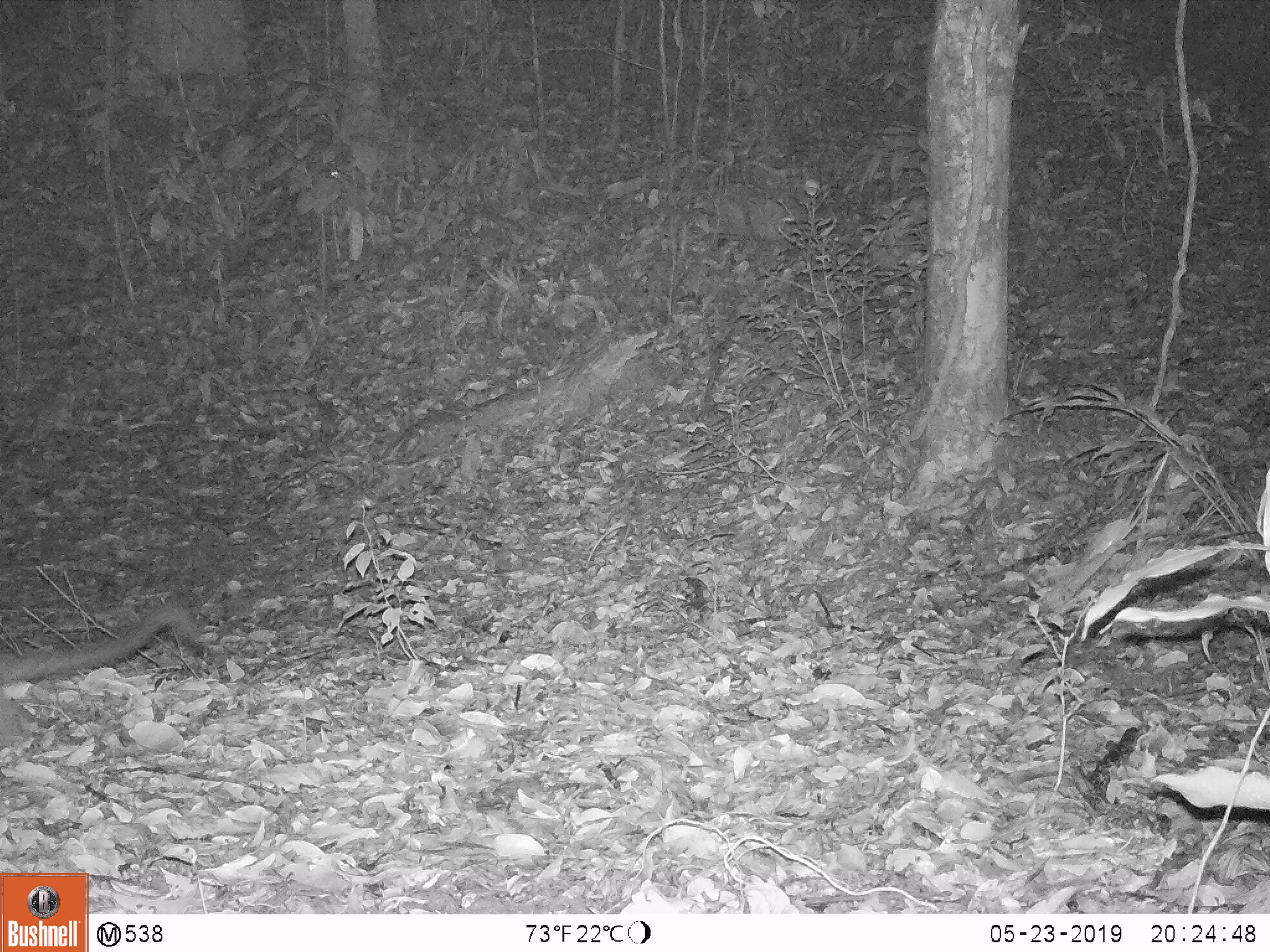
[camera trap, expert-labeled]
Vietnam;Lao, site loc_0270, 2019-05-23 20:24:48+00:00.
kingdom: Animalia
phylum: Chordata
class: Mammalia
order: Carnivora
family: Viverridae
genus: Paguma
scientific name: Paguma larvata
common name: masked palm civet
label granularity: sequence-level